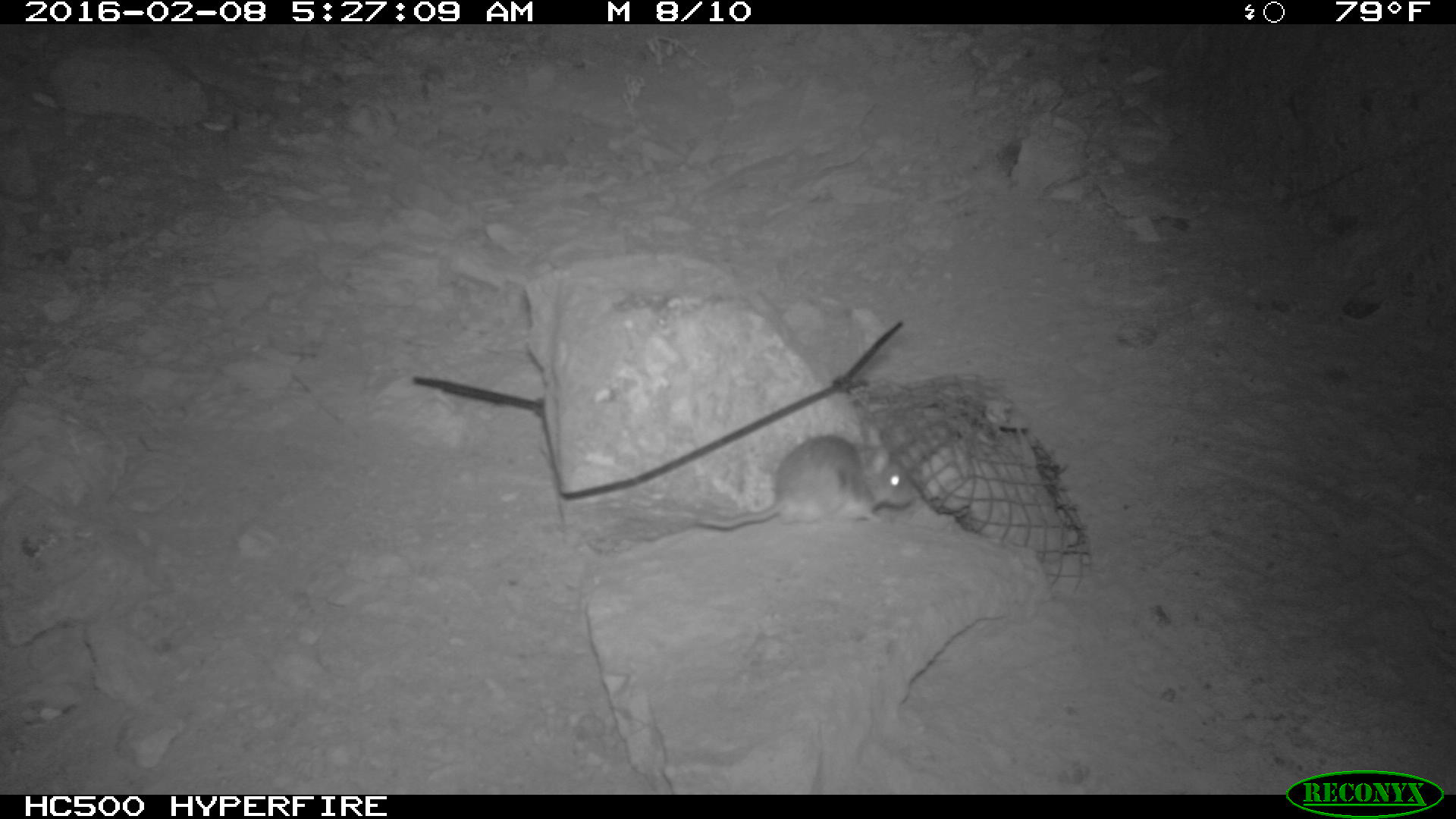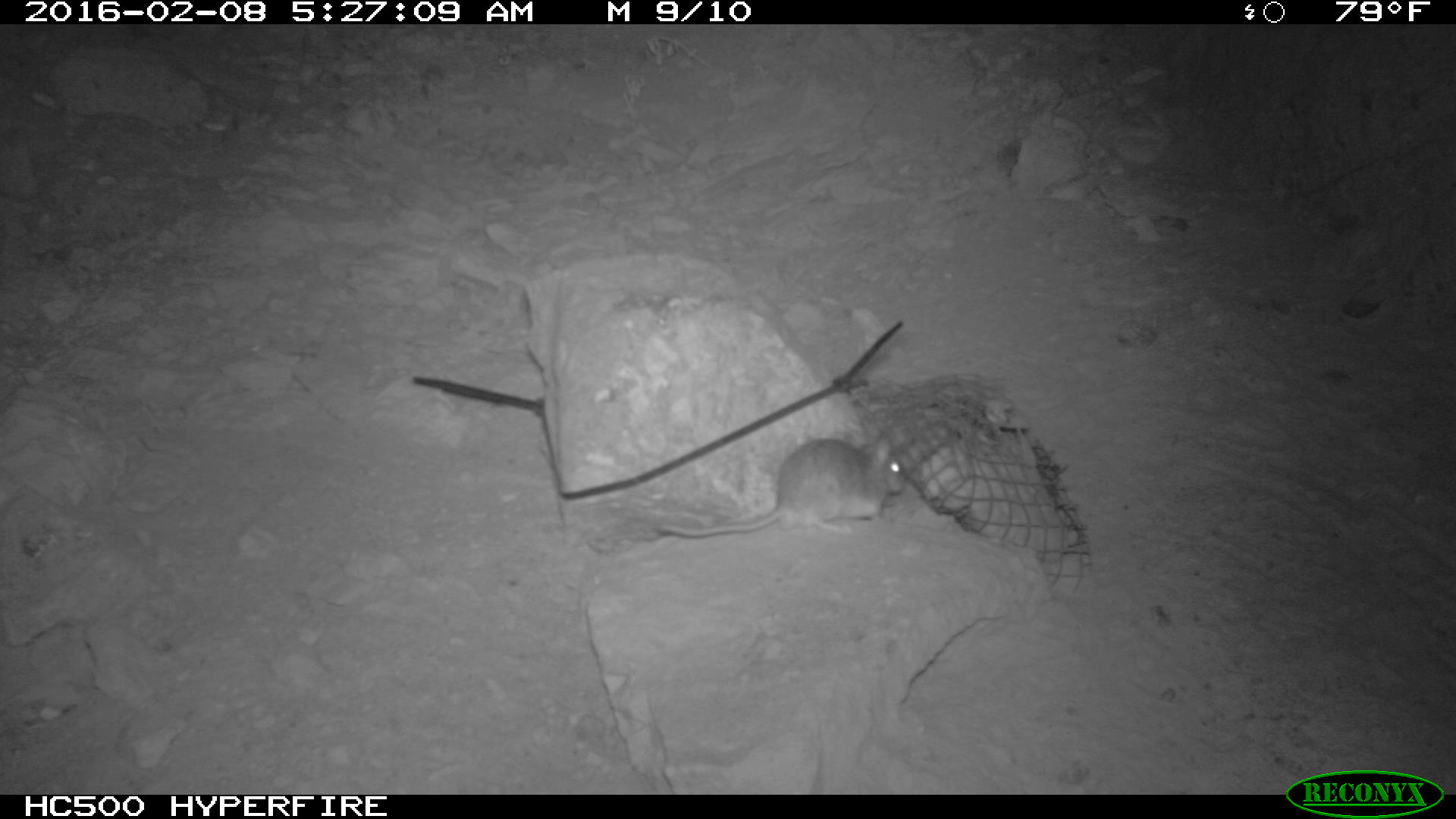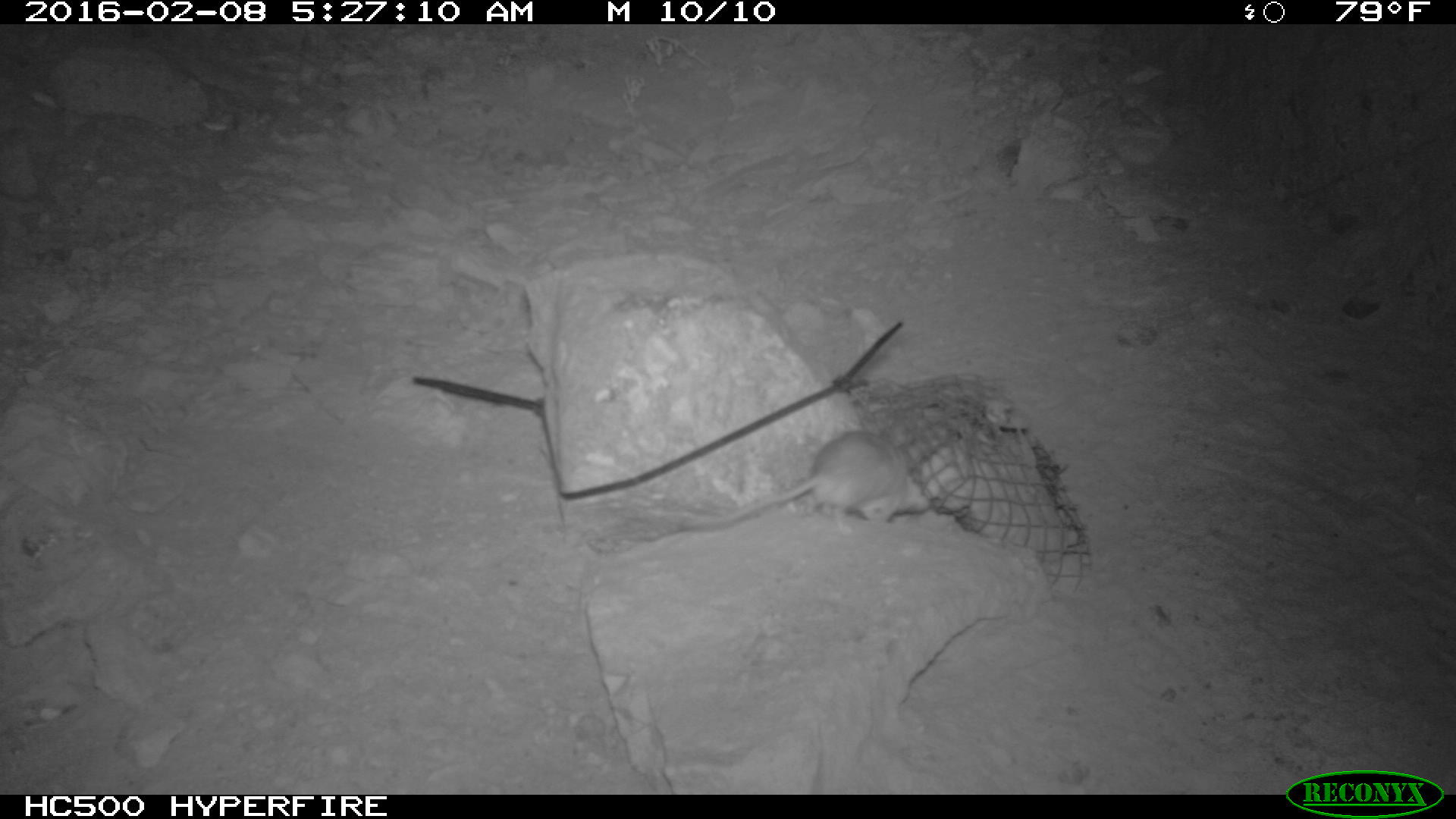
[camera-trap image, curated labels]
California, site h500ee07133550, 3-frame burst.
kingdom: Animalia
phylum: Chordata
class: Mammalia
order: Rodentia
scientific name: Rodentia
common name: rodent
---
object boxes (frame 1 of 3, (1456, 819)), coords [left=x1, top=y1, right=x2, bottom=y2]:
rodent: [left=695, top=421, right=915, bottom=530]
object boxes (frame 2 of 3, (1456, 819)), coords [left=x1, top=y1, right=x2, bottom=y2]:
rodent: [left=655, top=432, right=904, bottom=538]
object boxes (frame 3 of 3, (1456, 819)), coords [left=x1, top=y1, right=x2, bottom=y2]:
rodent: [left=639, top=430, right=922, bottom=535]